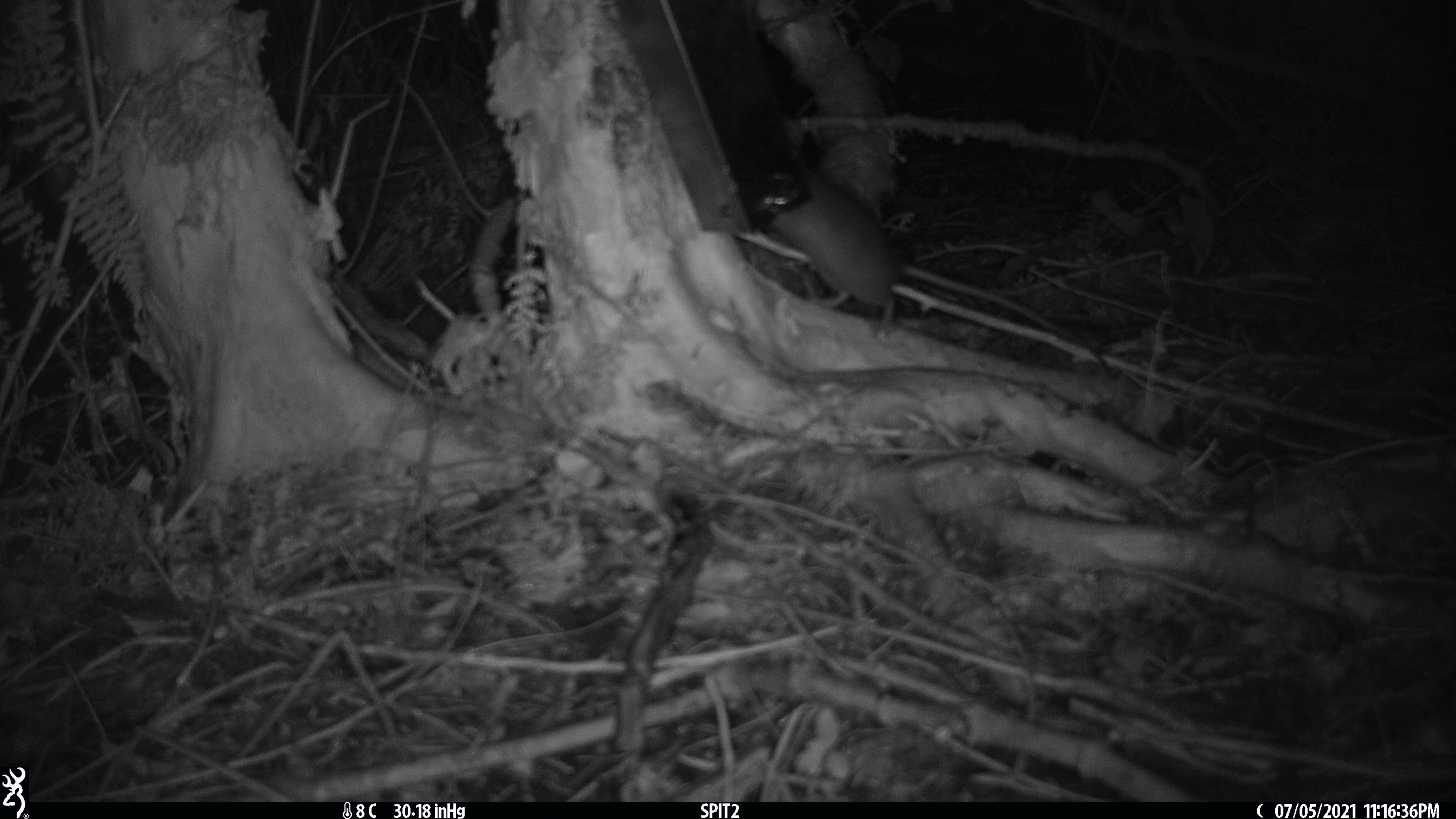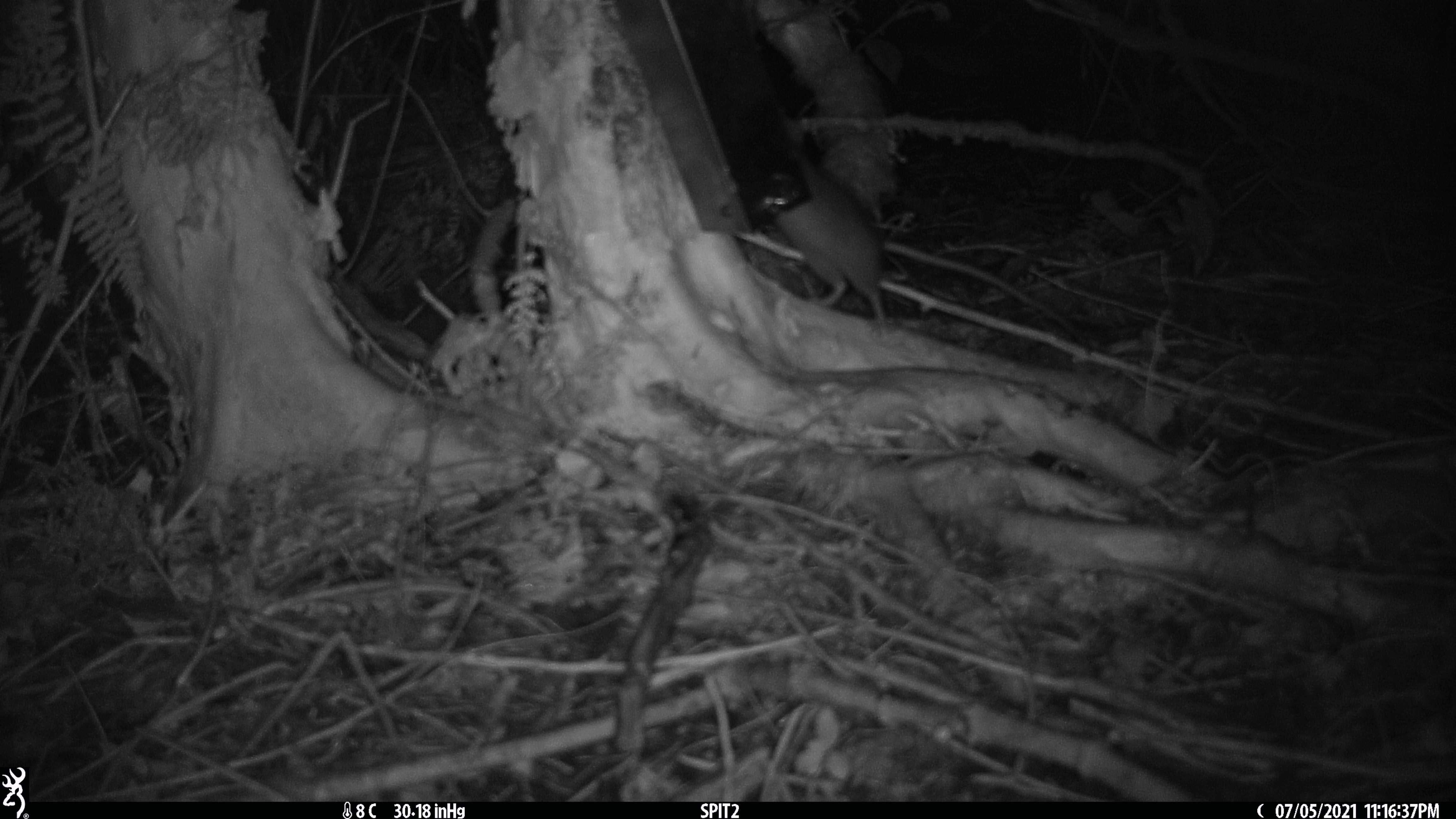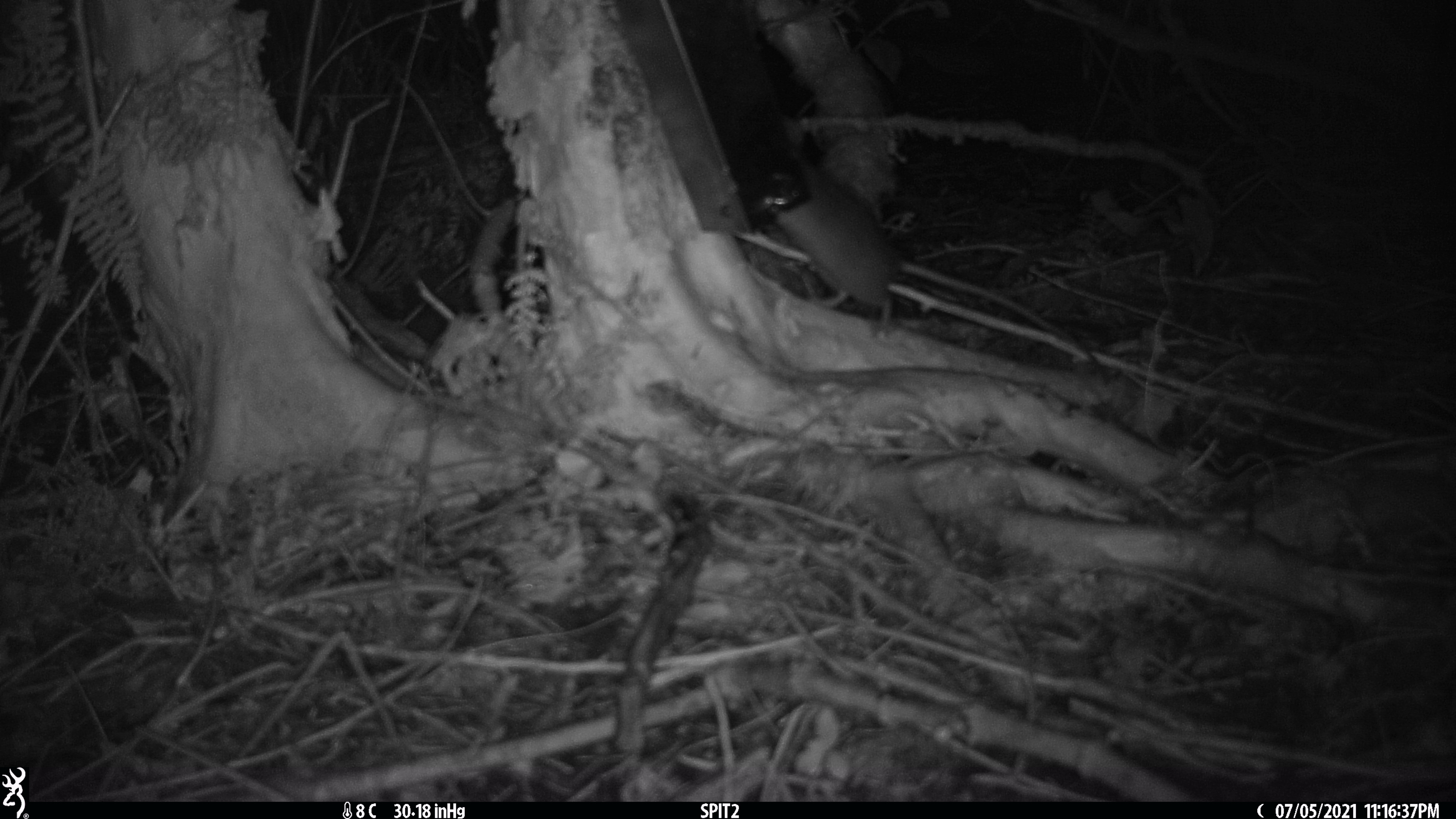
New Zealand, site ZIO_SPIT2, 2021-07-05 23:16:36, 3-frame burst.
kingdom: Animalia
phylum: Chordata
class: Mammalia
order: Rodentia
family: Muridae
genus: Rattus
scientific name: Rattus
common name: rat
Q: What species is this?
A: Rat (Rattus).